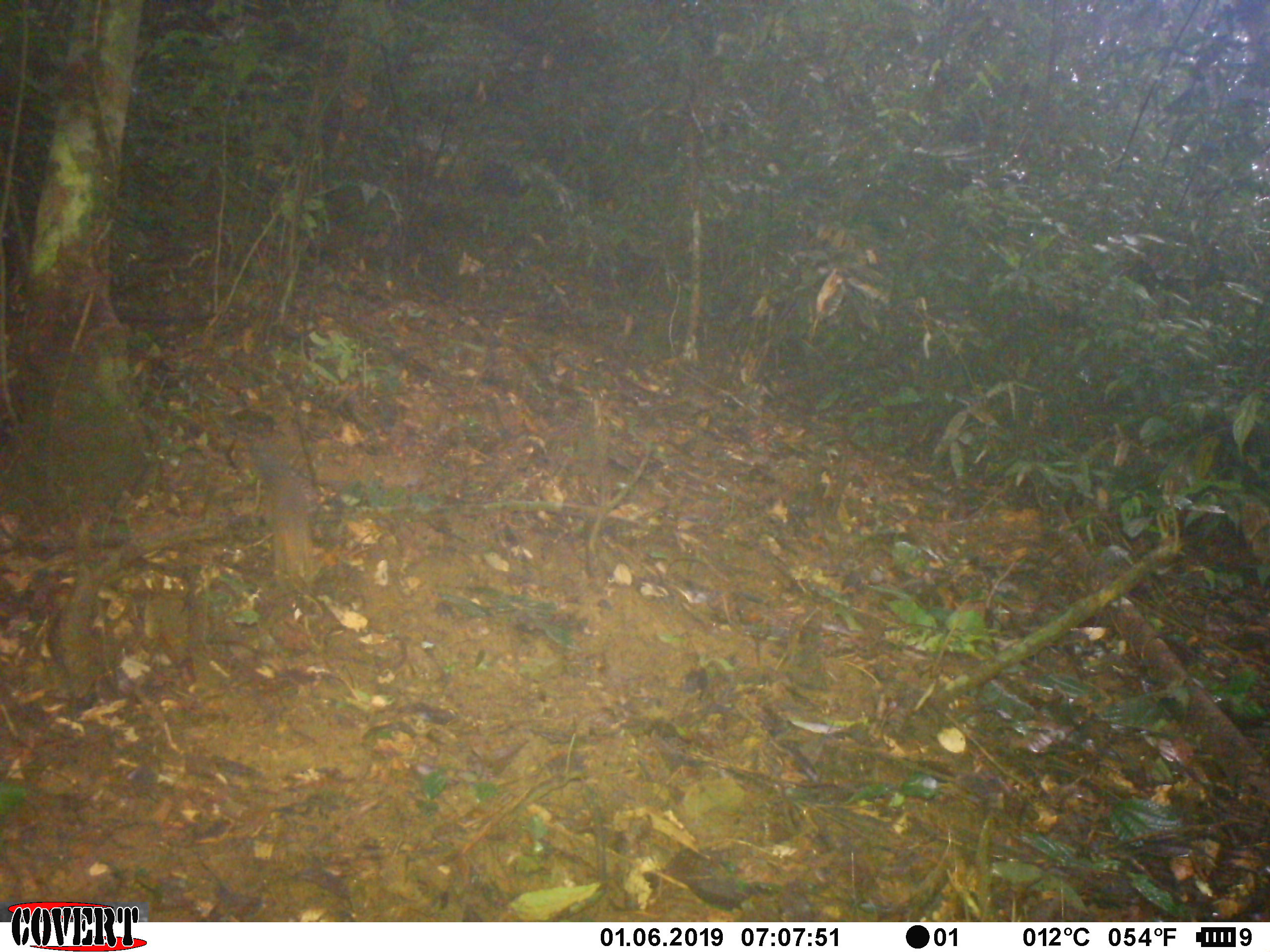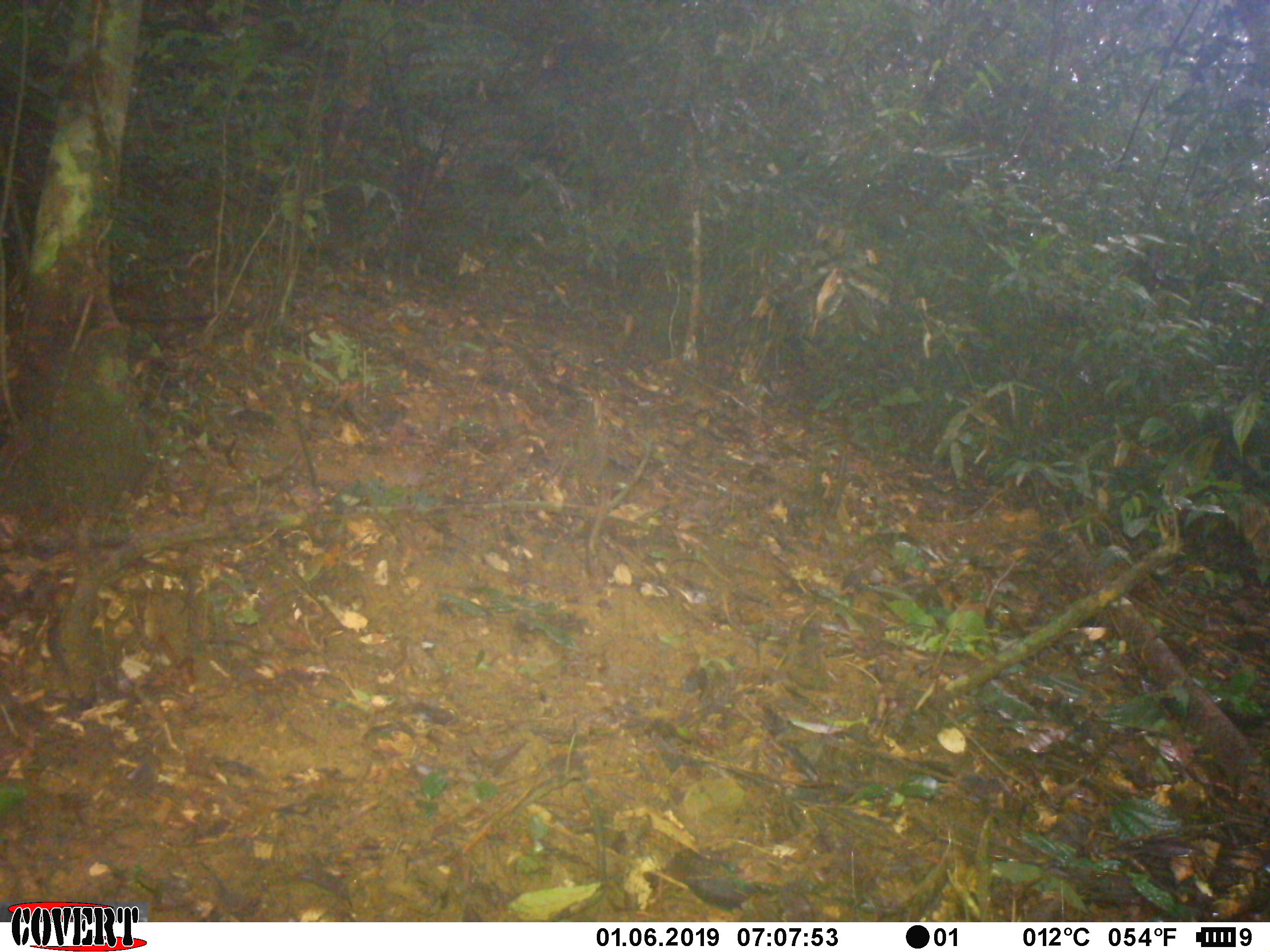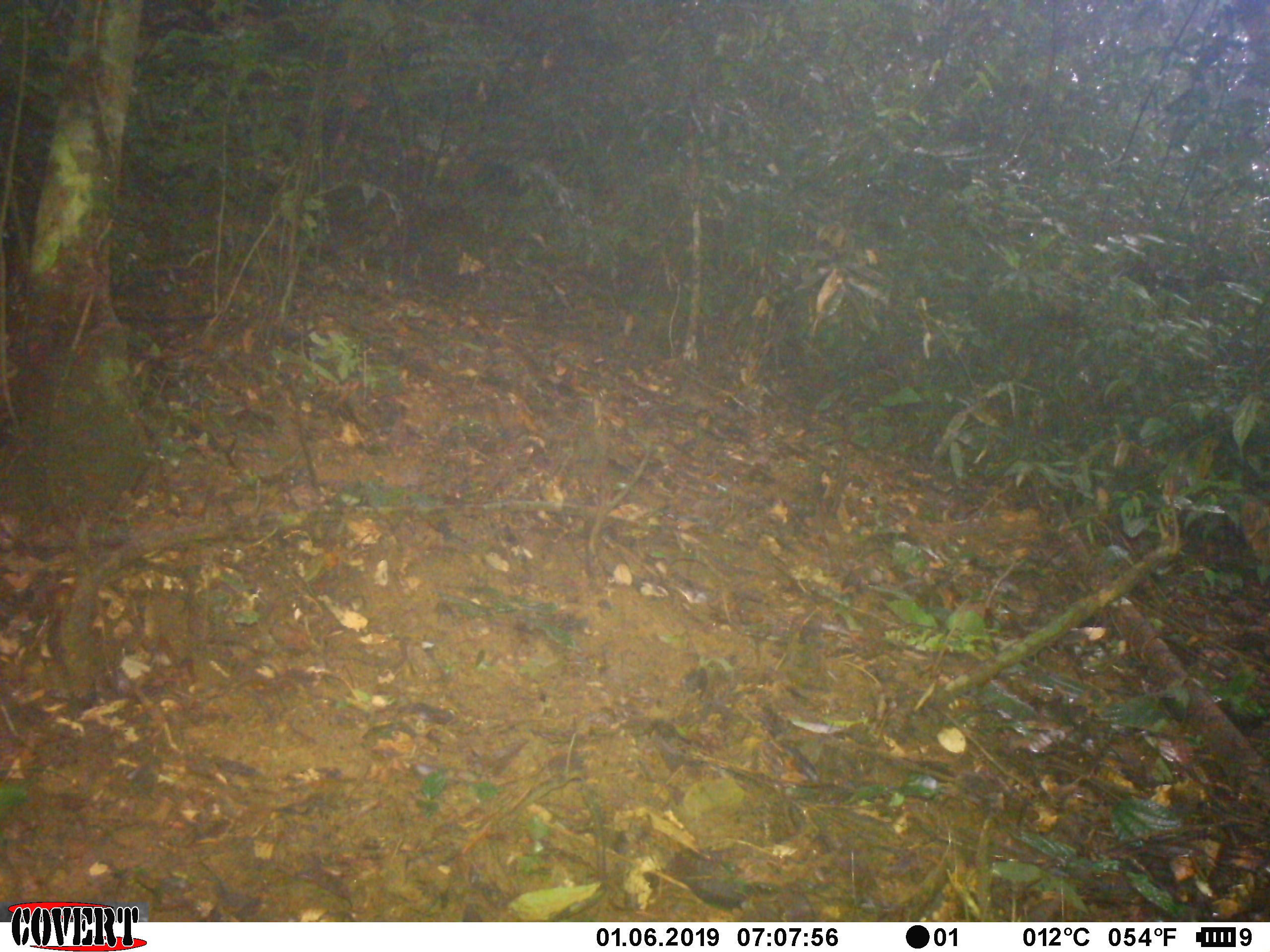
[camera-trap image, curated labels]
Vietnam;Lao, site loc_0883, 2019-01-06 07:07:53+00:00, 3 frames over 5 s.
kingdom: Animalia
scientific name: Animalia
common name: animal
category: unidentified small animal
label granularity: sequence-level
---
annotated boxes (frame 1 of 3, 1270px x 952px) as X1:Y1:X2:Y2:
unidentified small animal: 238:430:316:590